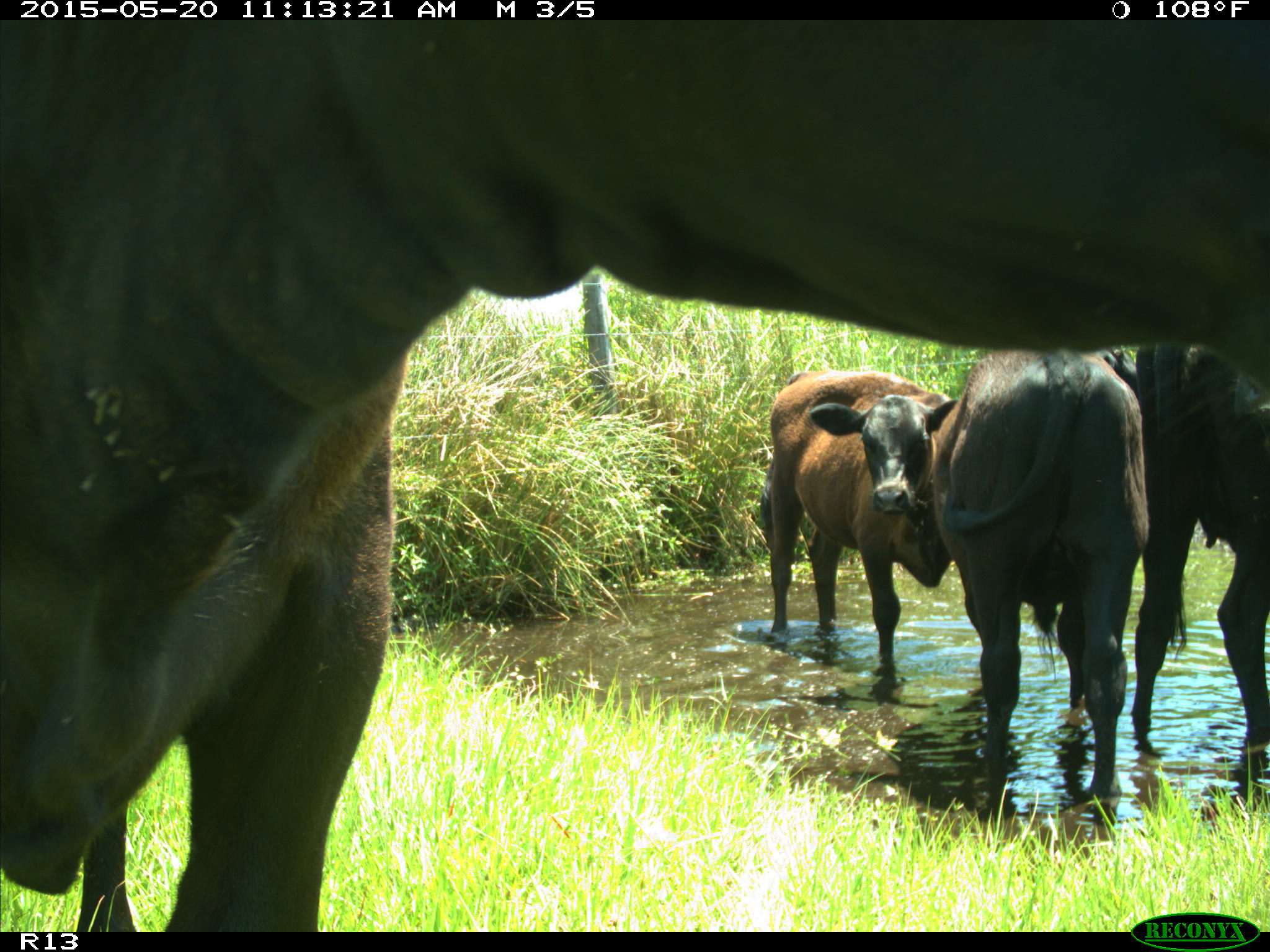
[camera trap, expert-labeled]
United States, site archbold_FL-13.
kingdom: Animalia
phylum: Chordata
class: Mammalia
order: Artiodactyla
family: Bovidae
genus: Bos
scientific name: Bos taurus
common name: domestic cow